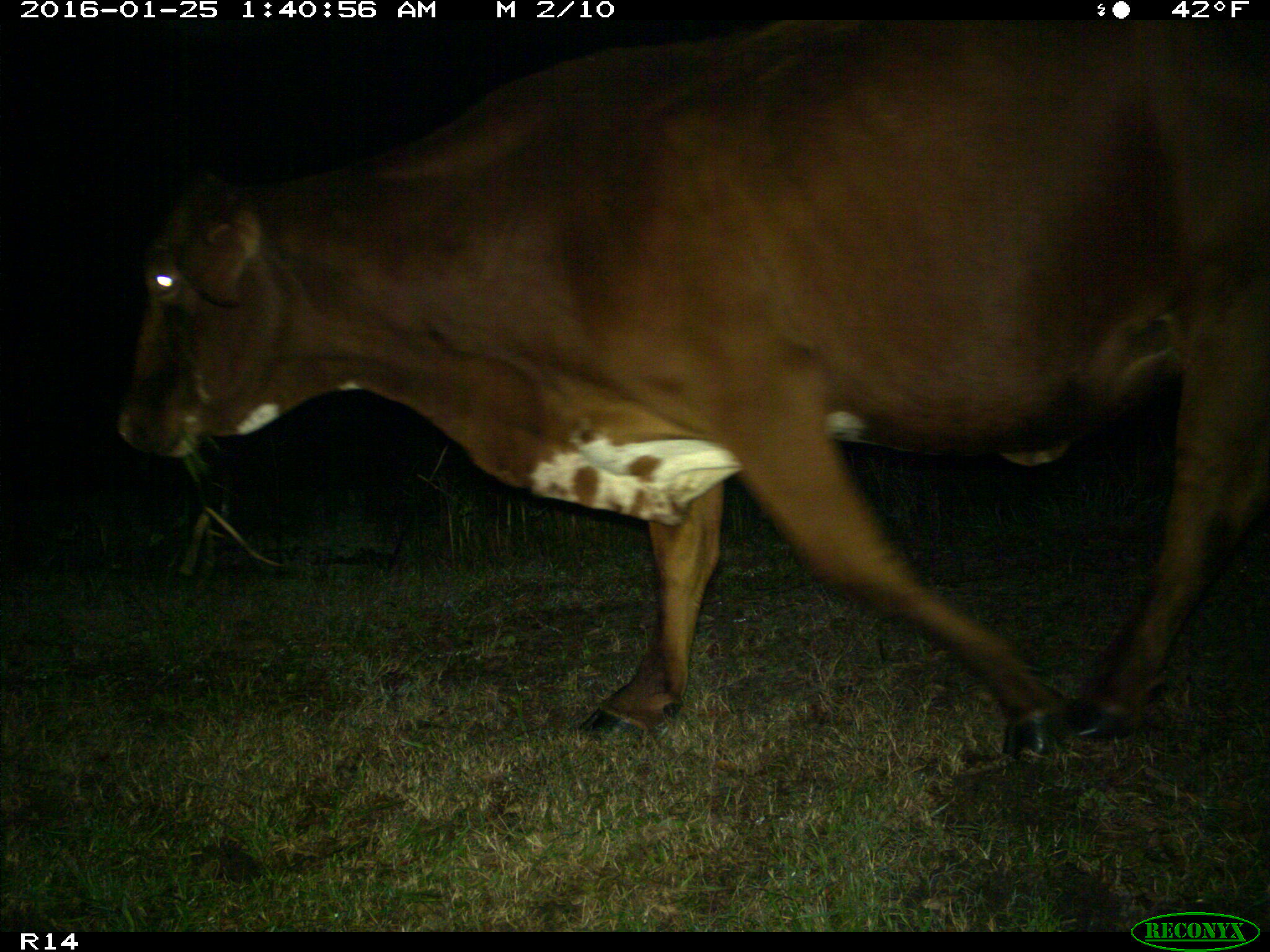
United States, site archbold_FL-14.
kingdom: Animalia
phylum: Chordata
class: Mammalia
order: Artiodactyla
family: Bovidae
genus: Bos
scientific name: Bos taurus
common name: domestic cow